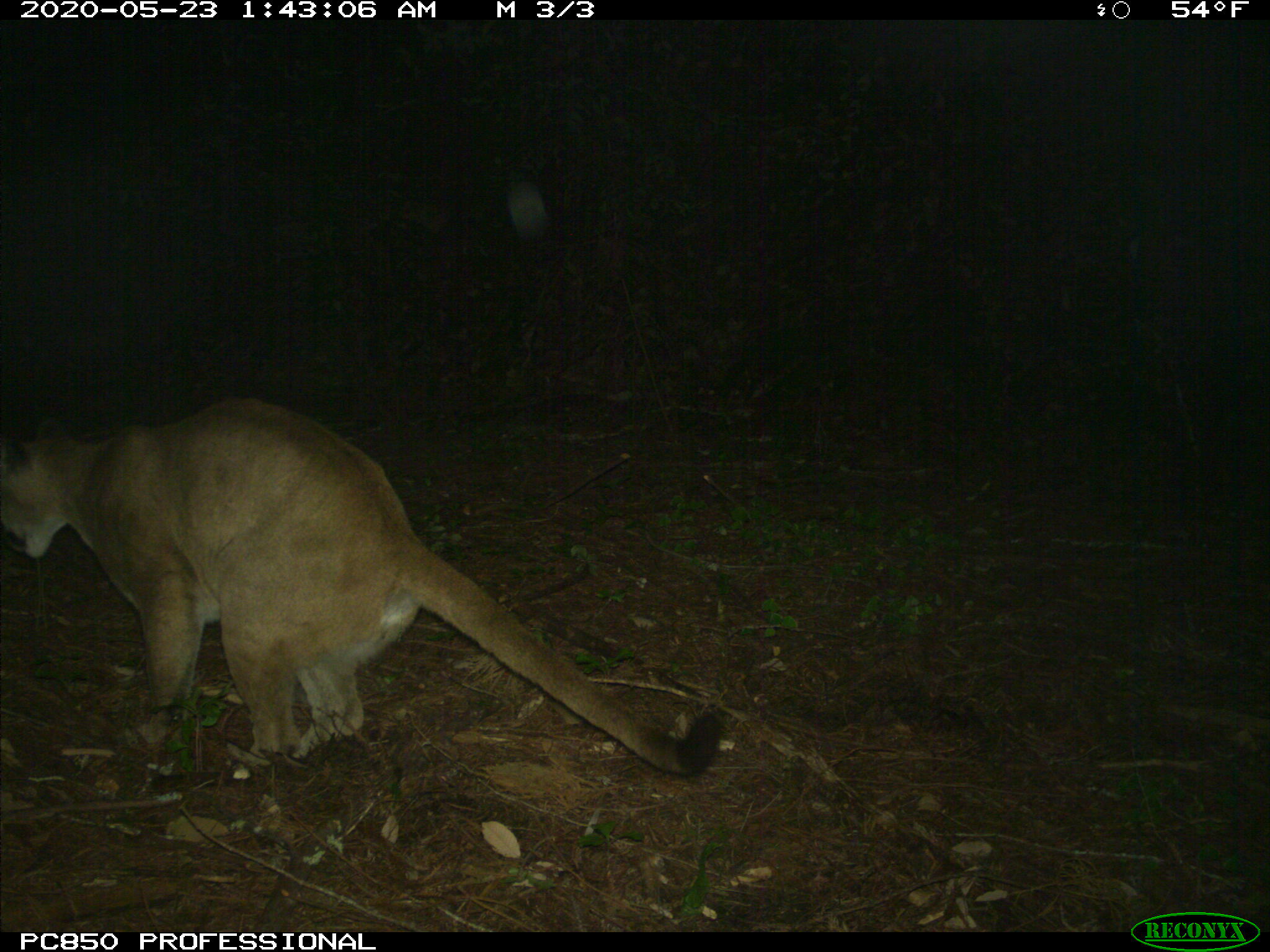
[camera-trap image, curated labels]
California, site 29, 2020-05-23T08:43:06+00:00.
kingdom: Animalia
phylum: Chordata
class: Mammalia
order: Carnivora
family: Felidae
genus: Puma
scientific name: Puma concolor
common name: puma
Puma (Puma concolor).